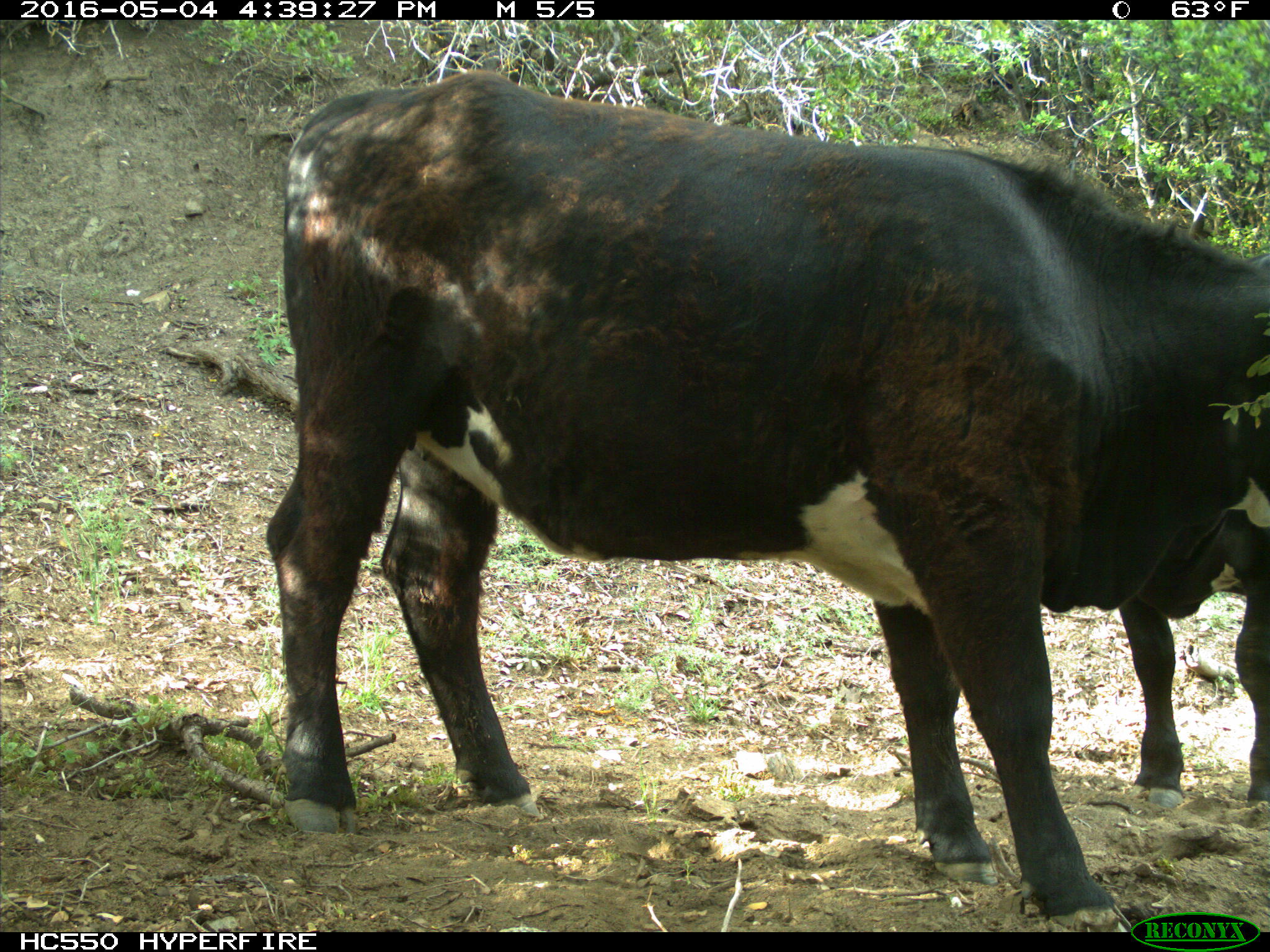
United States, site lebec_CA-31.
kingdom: Animalia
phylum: Chordata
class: Mammalia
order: Artiodactyla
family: Bovidae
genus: Bos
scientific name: Bos taurus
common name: domestic cow